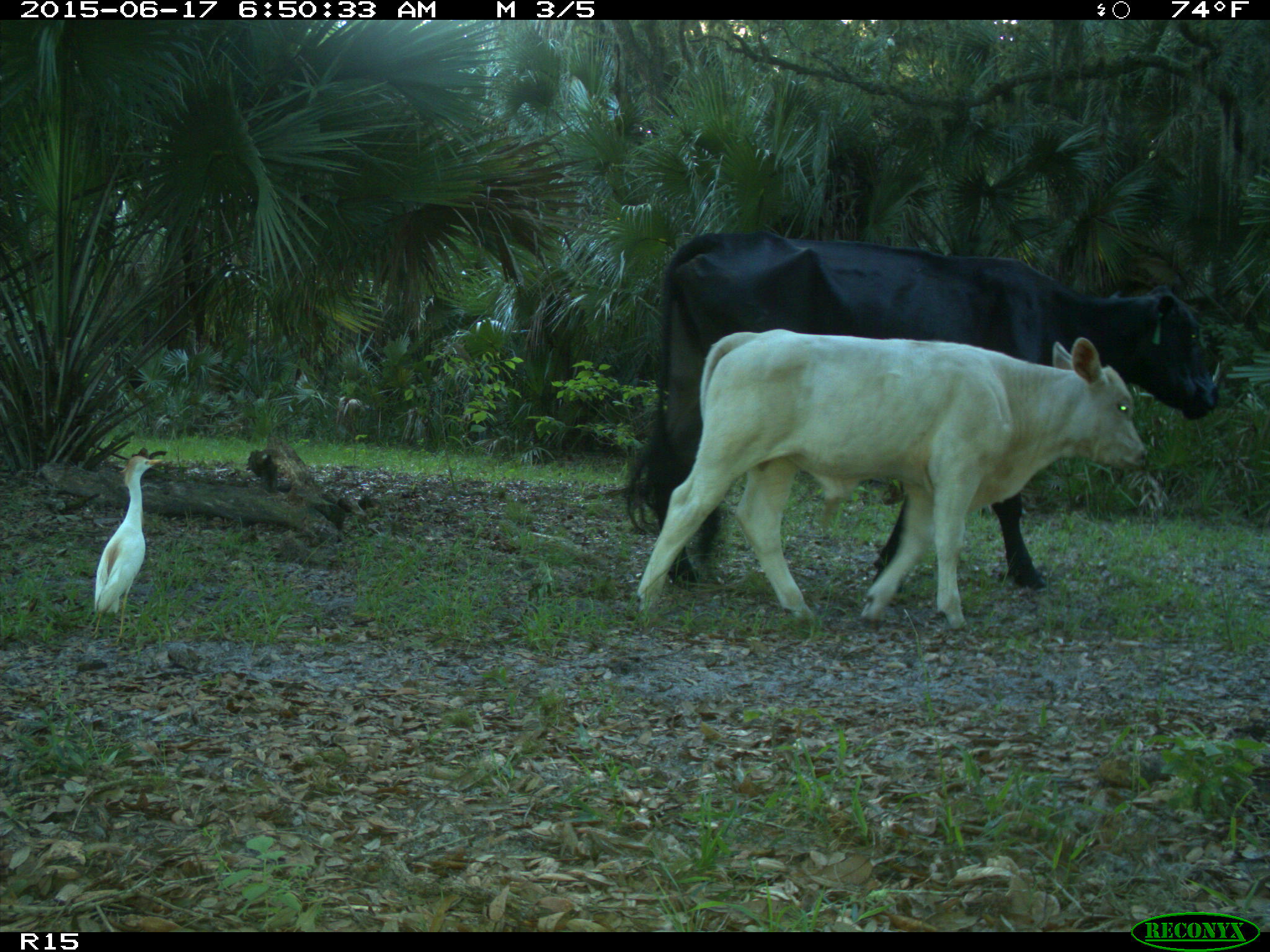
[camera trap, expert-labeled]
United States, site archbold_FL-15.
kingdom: Animalia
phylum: Chordata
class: Mammalia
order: Artiodactyla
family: Bovidae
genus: Bos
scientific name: Bos taurus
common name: domestic cow